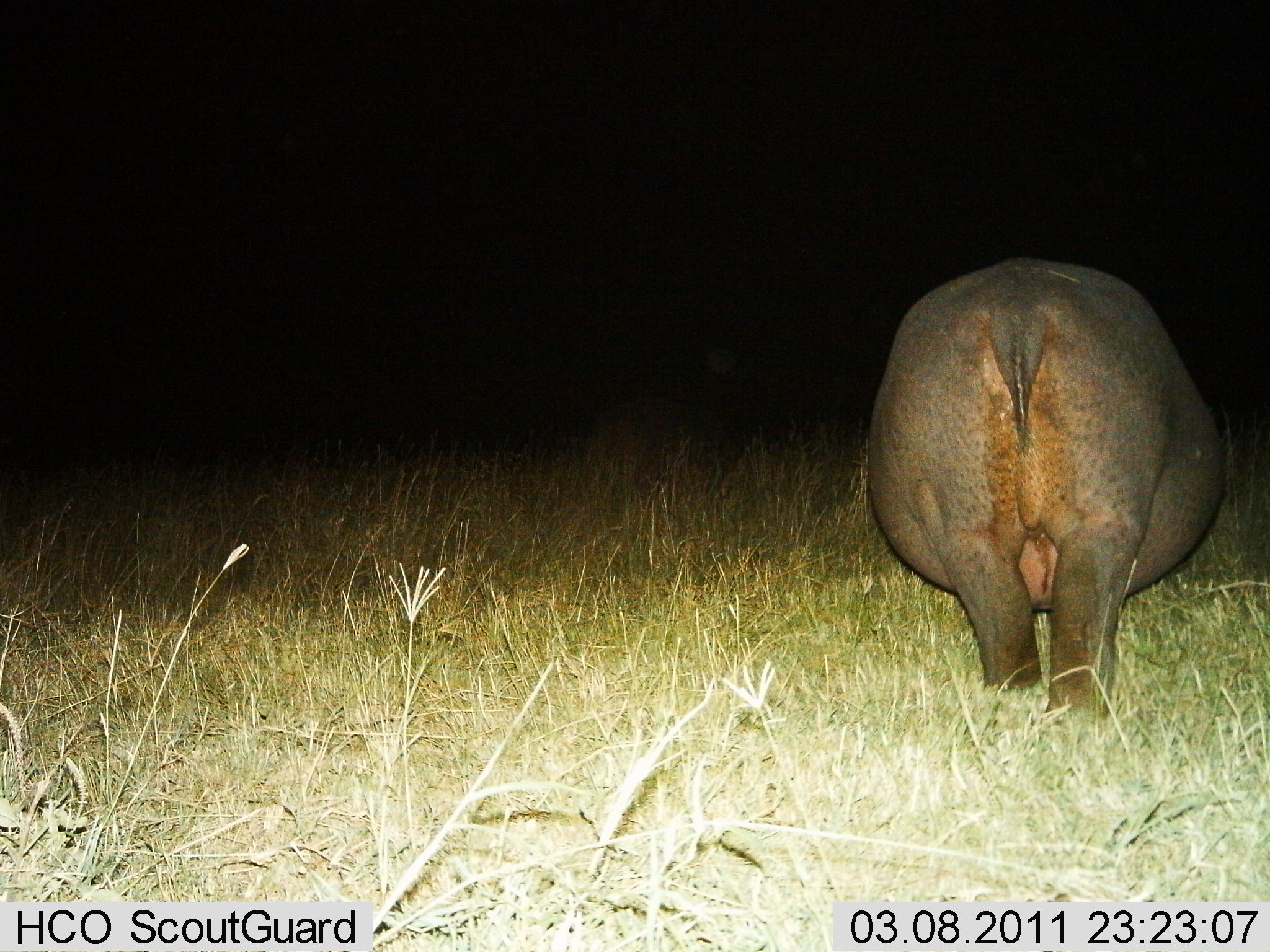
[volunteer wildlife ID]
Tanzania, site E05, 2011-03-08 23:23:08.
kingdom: Animalia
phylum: Chordata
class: Mammalia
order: Artiodactyla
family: Hippopotamidae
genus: Hippopotamus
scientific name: Hippopotamus amphibius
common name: hippopotamus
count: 1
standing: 75%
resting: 0%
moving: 25%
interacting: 0%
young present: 0%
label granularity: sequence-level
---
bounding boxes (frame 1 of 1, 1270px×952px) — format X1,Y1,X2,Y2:
animal: 862,256,1229,722